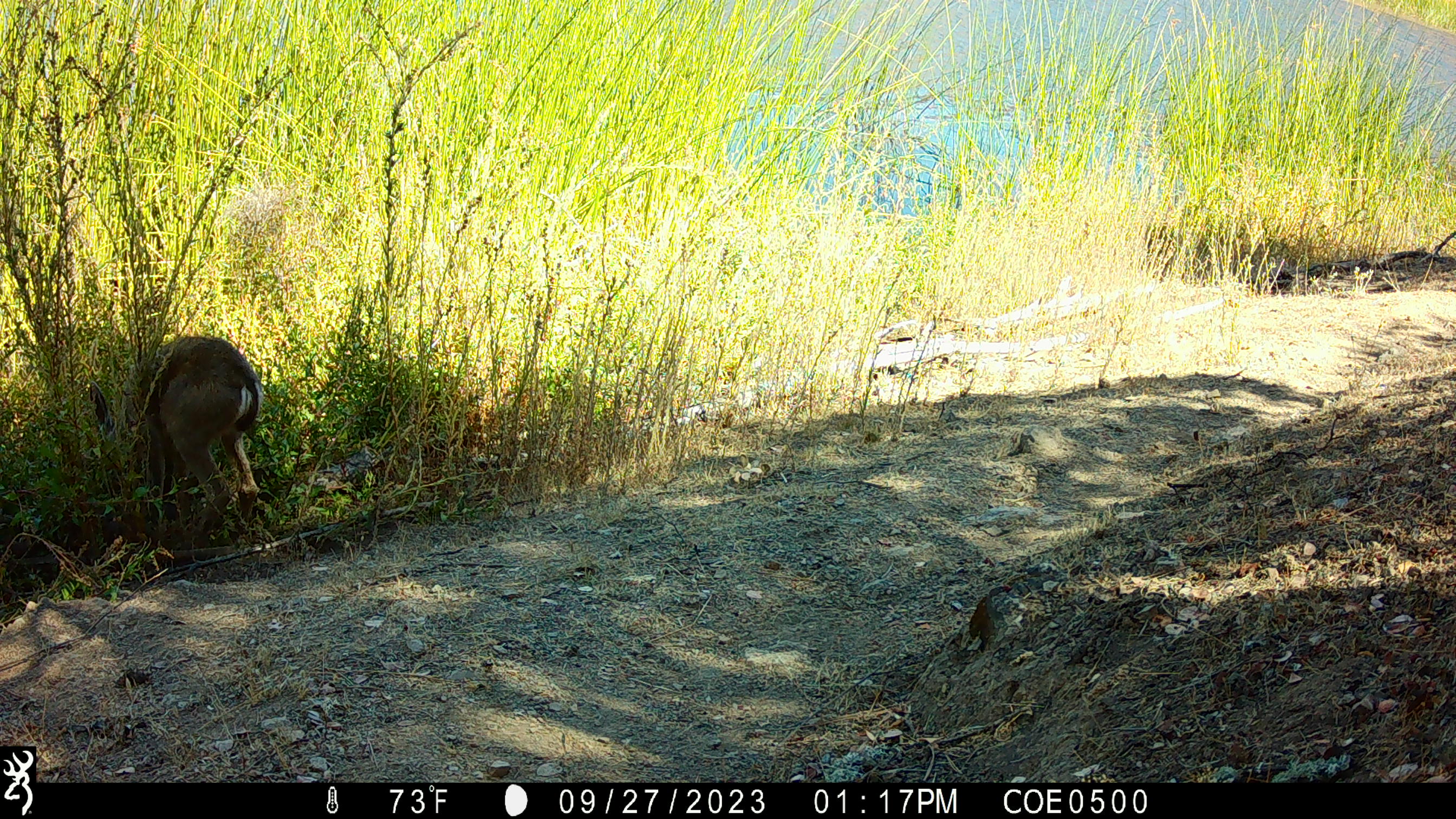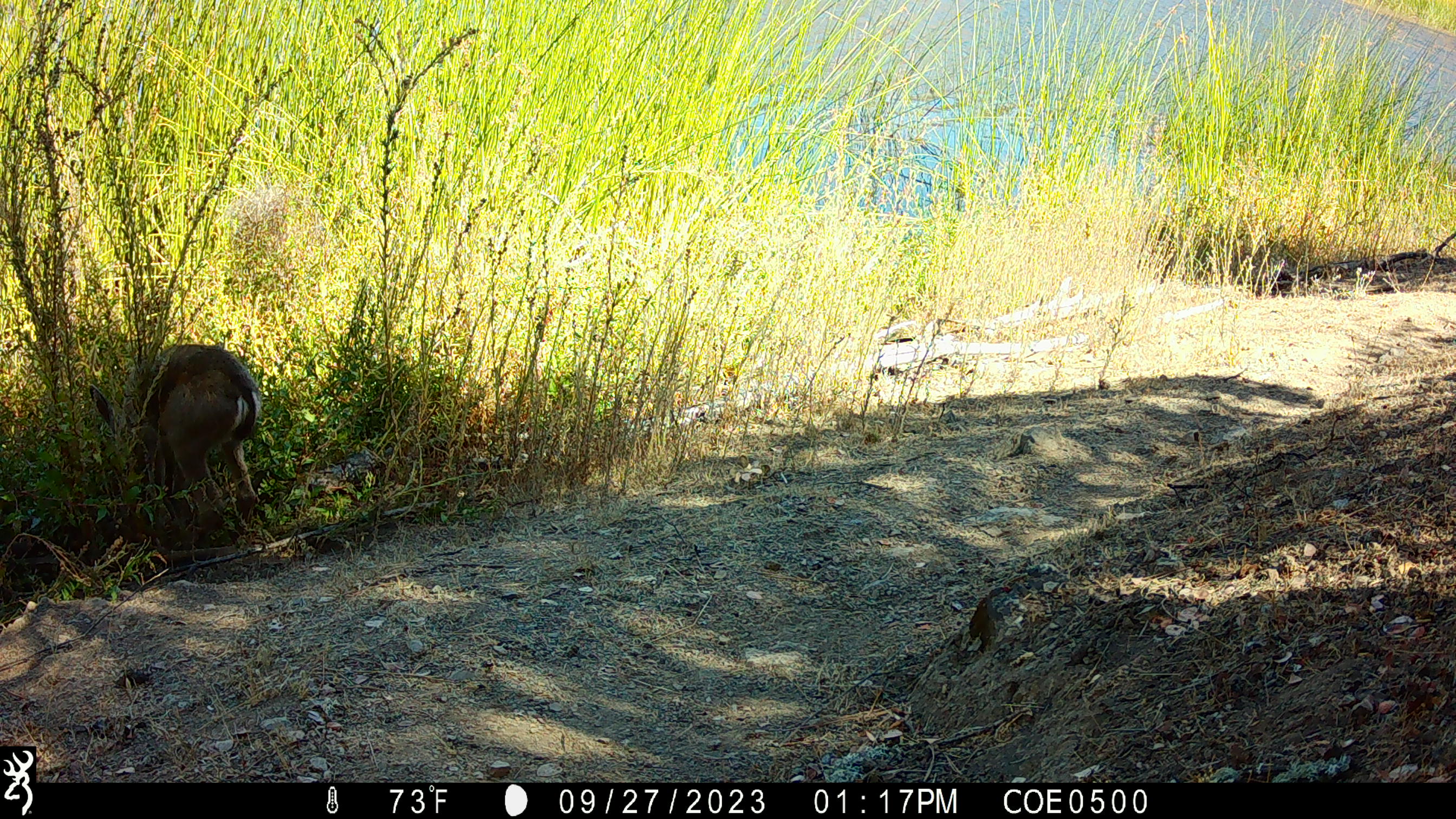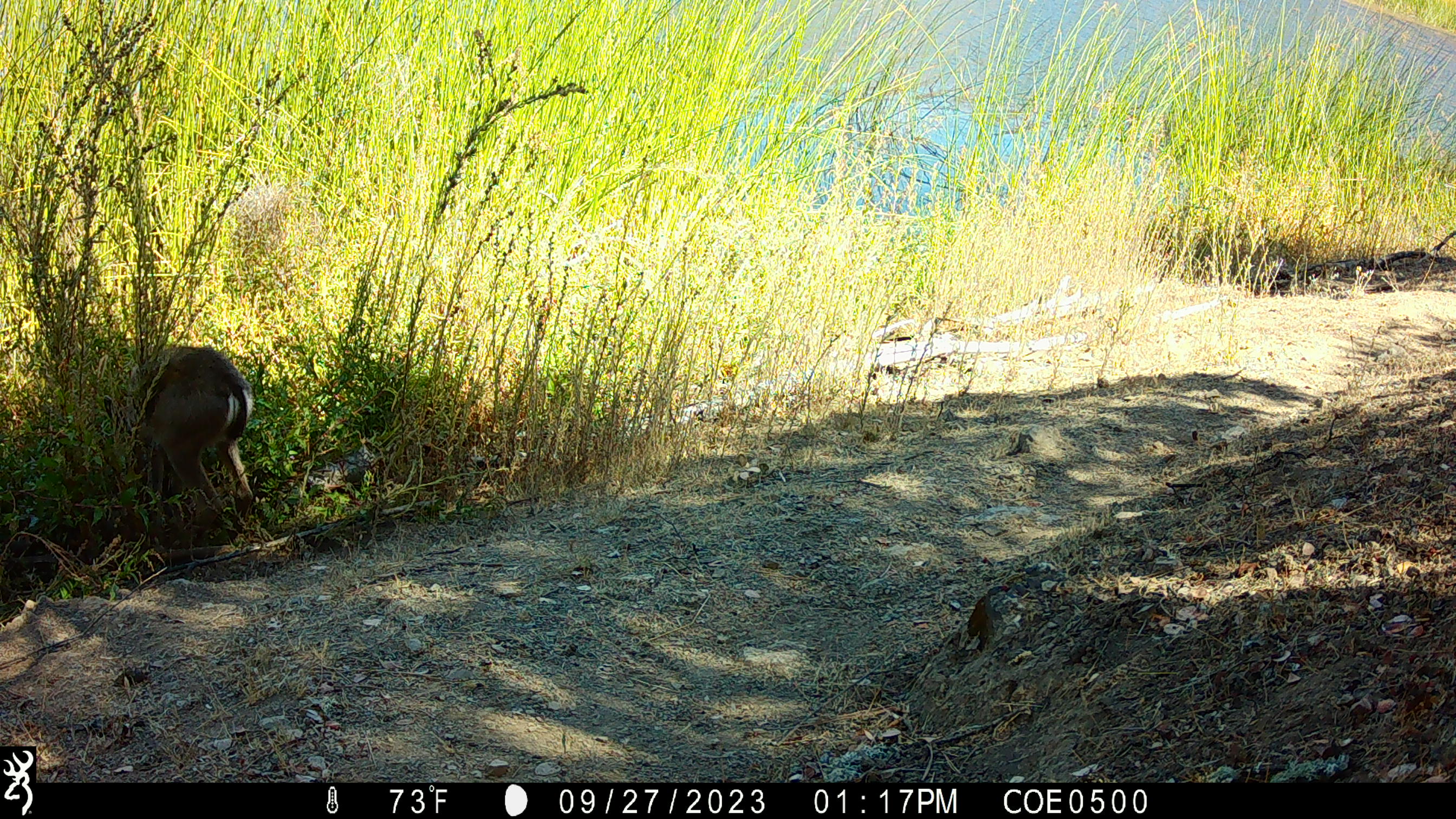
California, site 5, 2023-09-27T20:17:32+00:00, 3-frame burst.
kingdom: Animalia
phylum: Chordata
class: Mammalia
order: Artiodactyla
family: Cervidae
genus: Odocoileus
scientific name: Odocoileus hemionus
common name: mule deer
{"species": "mule deer (Odocoileus hemionus)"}